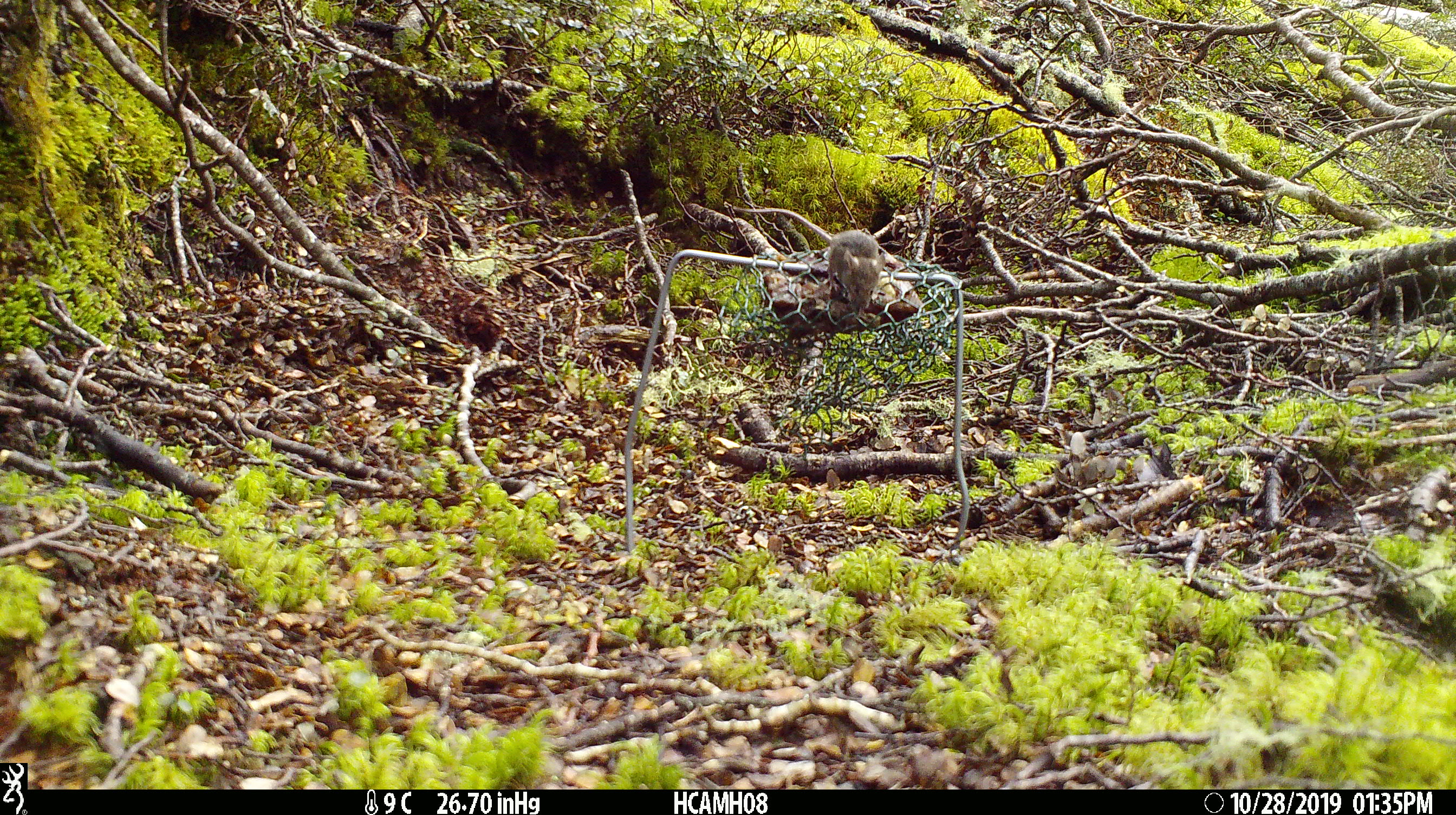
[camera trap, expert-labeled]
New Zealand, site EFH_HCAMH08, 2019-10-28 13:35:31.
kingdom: Animalia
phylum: Chordata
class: Mammalia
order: Rodentia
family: Muridae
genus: Mus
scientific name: Mus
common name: mouse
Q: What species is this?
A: Mouse (Mus).